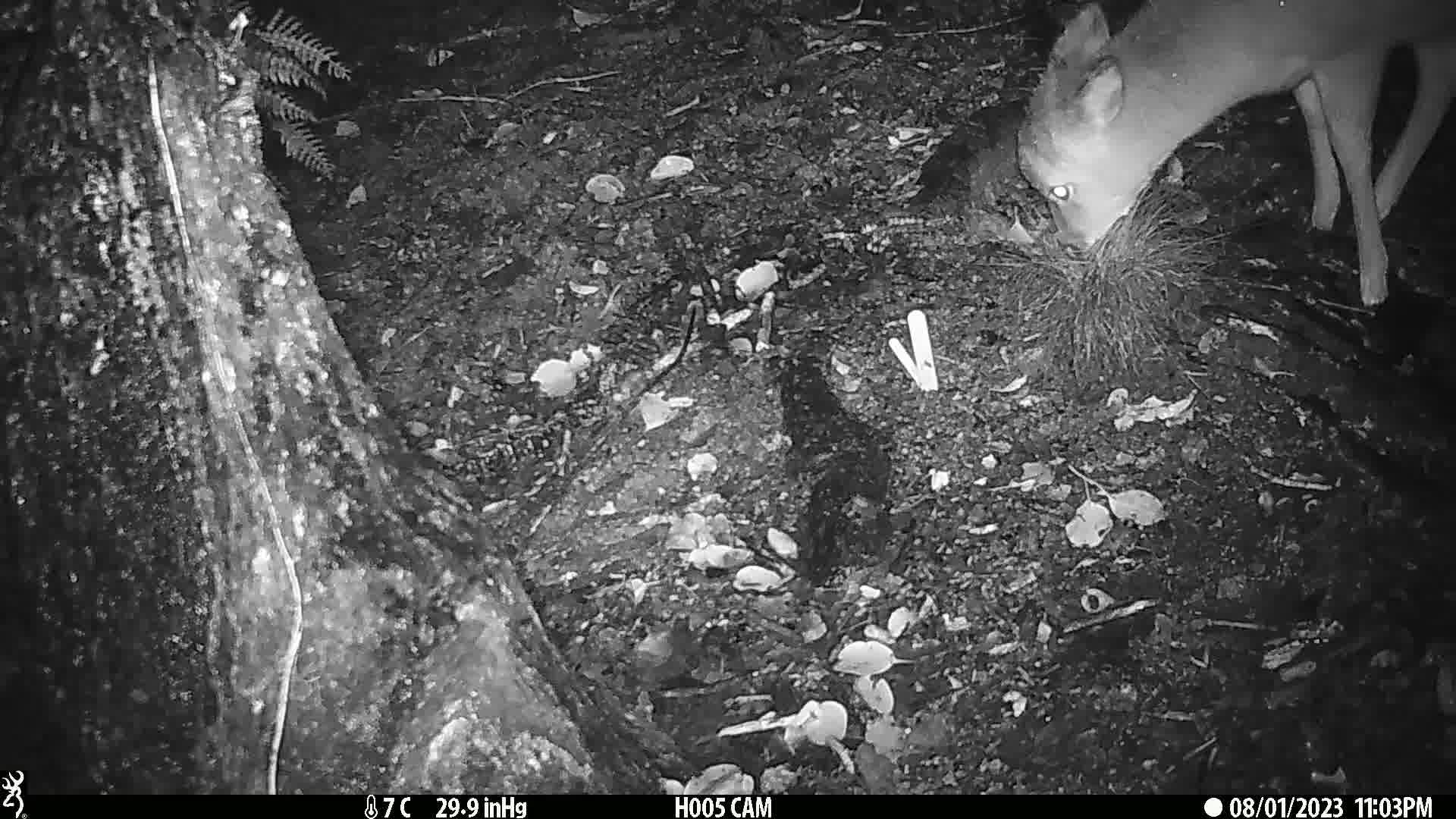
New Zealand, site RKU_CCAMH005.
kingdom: Animalia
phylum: Chordata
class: Mammalia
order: Artiodactyla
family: Cervidae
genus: Odocoileus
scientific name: Odocoileus virginianus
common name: white-tailed deer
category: white tailed deer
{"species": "white tailed deer (white-tailed deer) (Odocoileus virginianus)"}